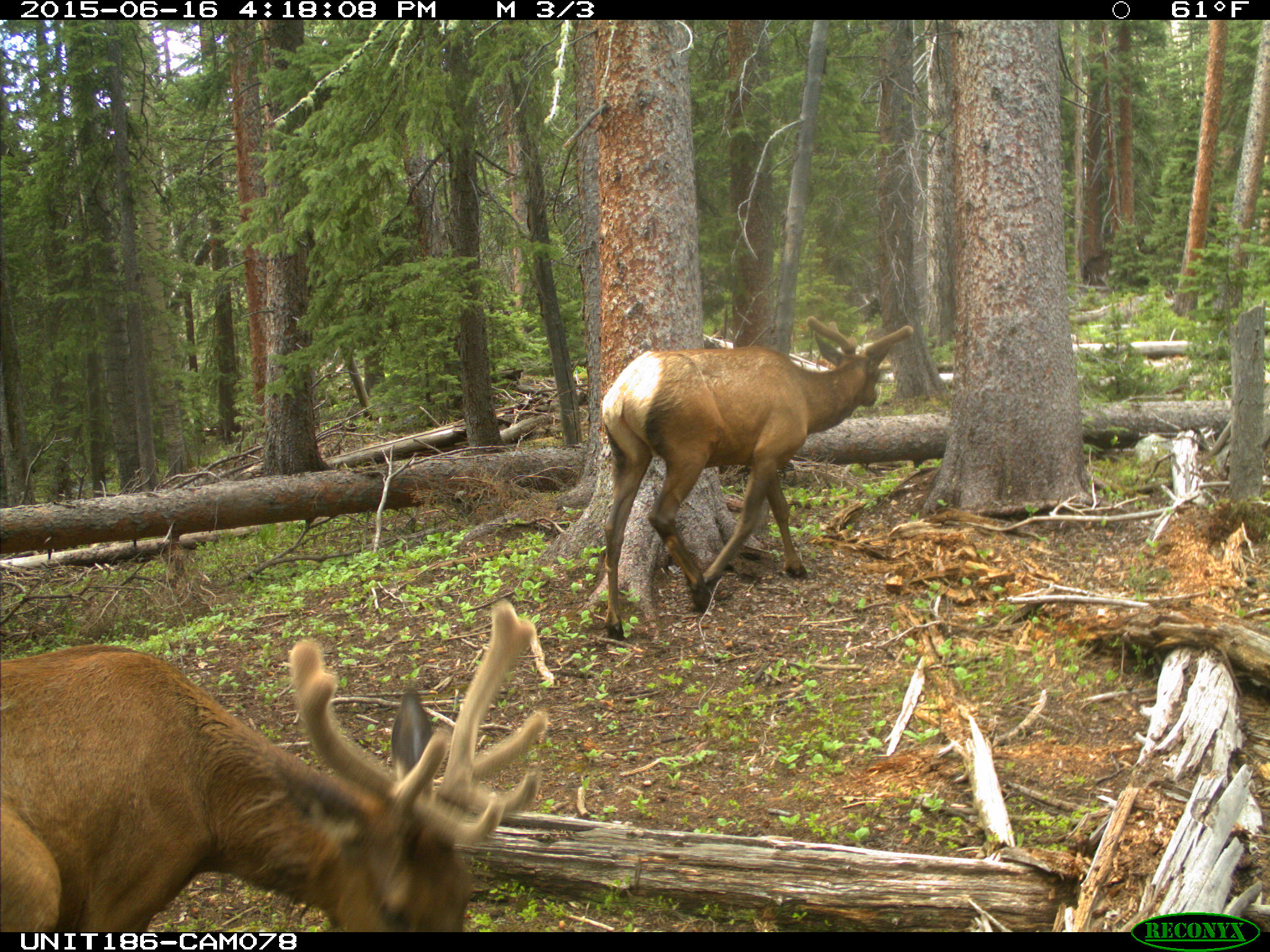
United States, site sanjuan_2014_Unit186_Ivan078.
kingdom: Animalia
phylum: Chordata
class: Mammalia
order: Artiodactyla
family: Cervidae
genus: Cervus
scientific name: Cervus elaphus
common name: red deer